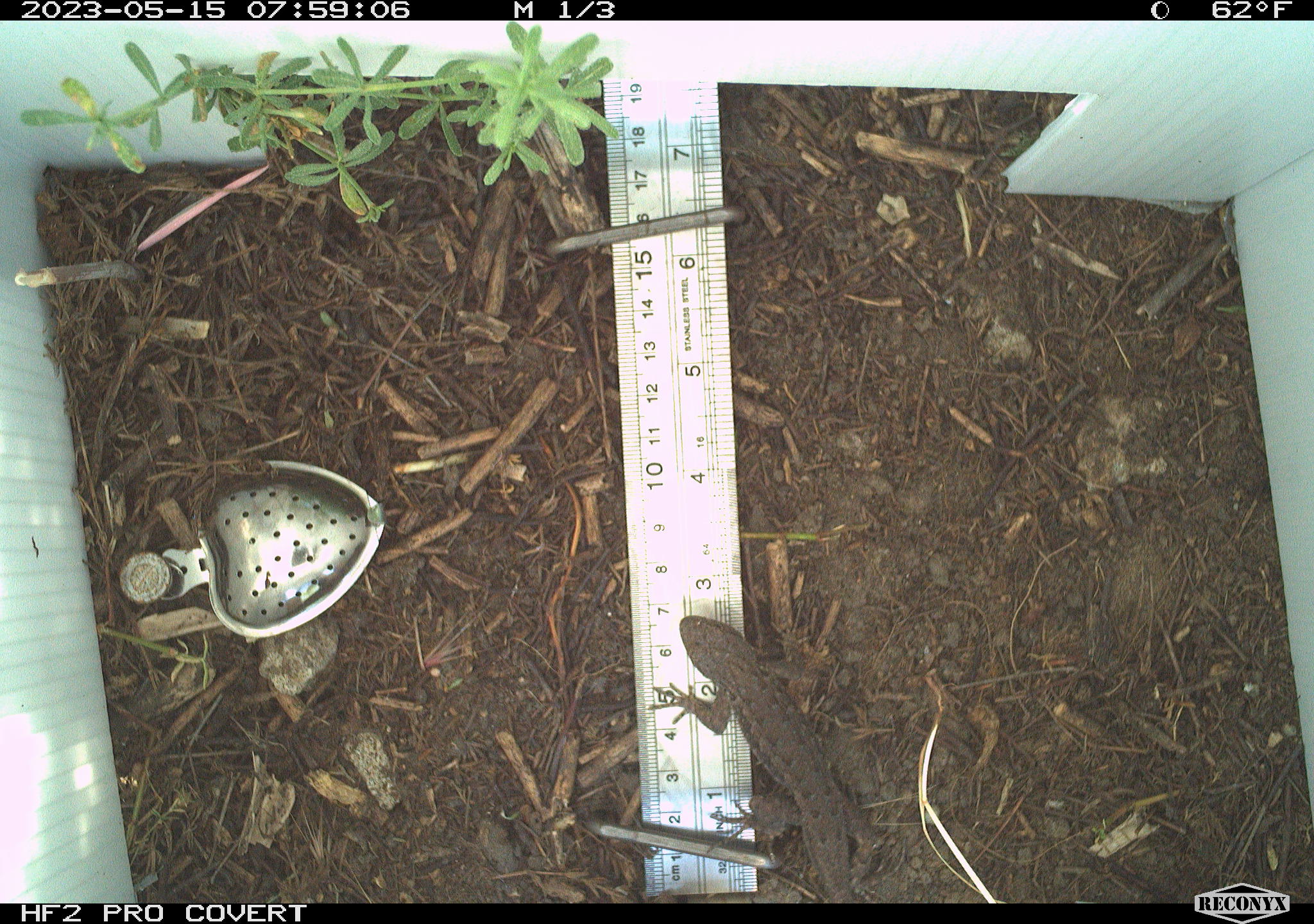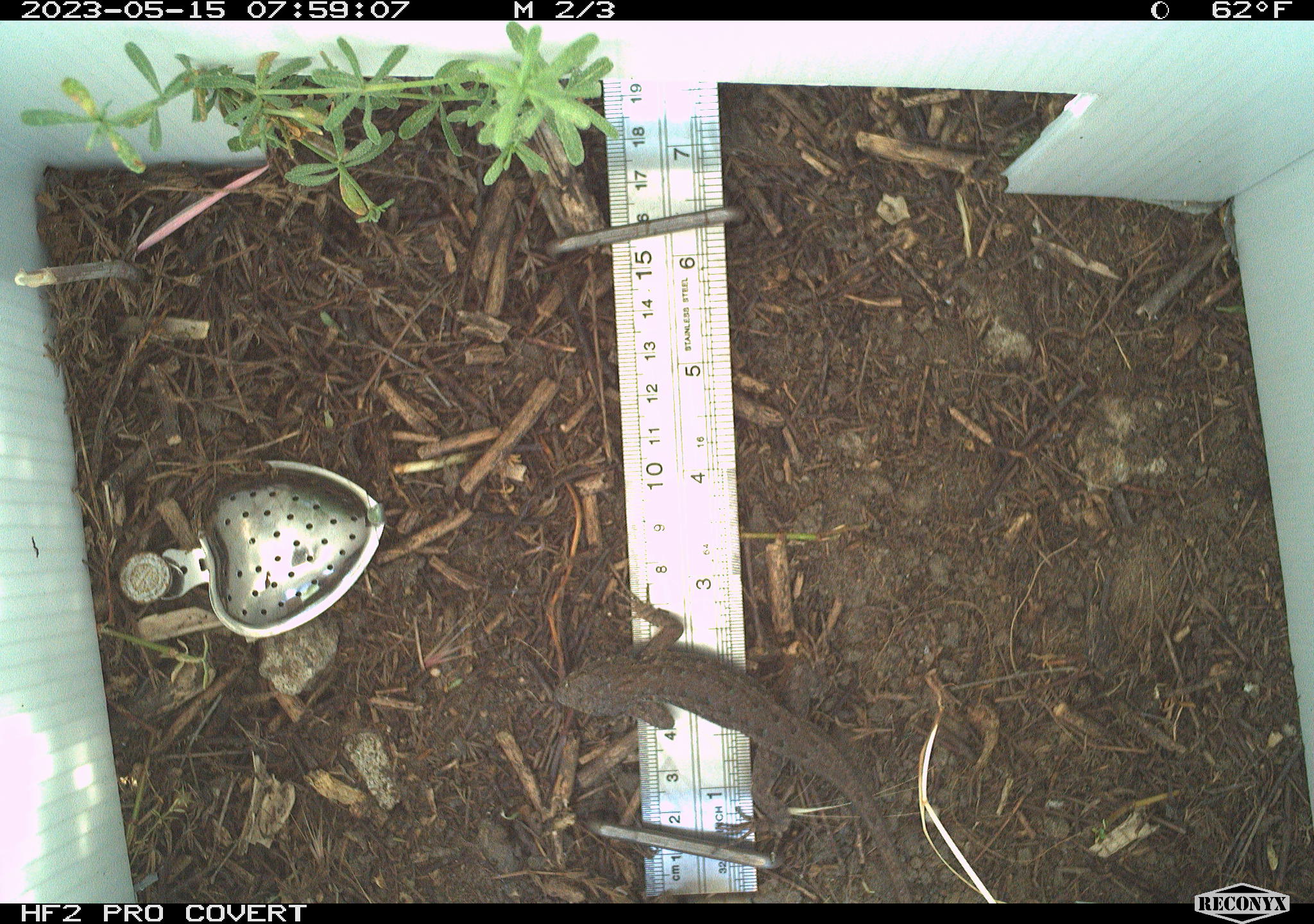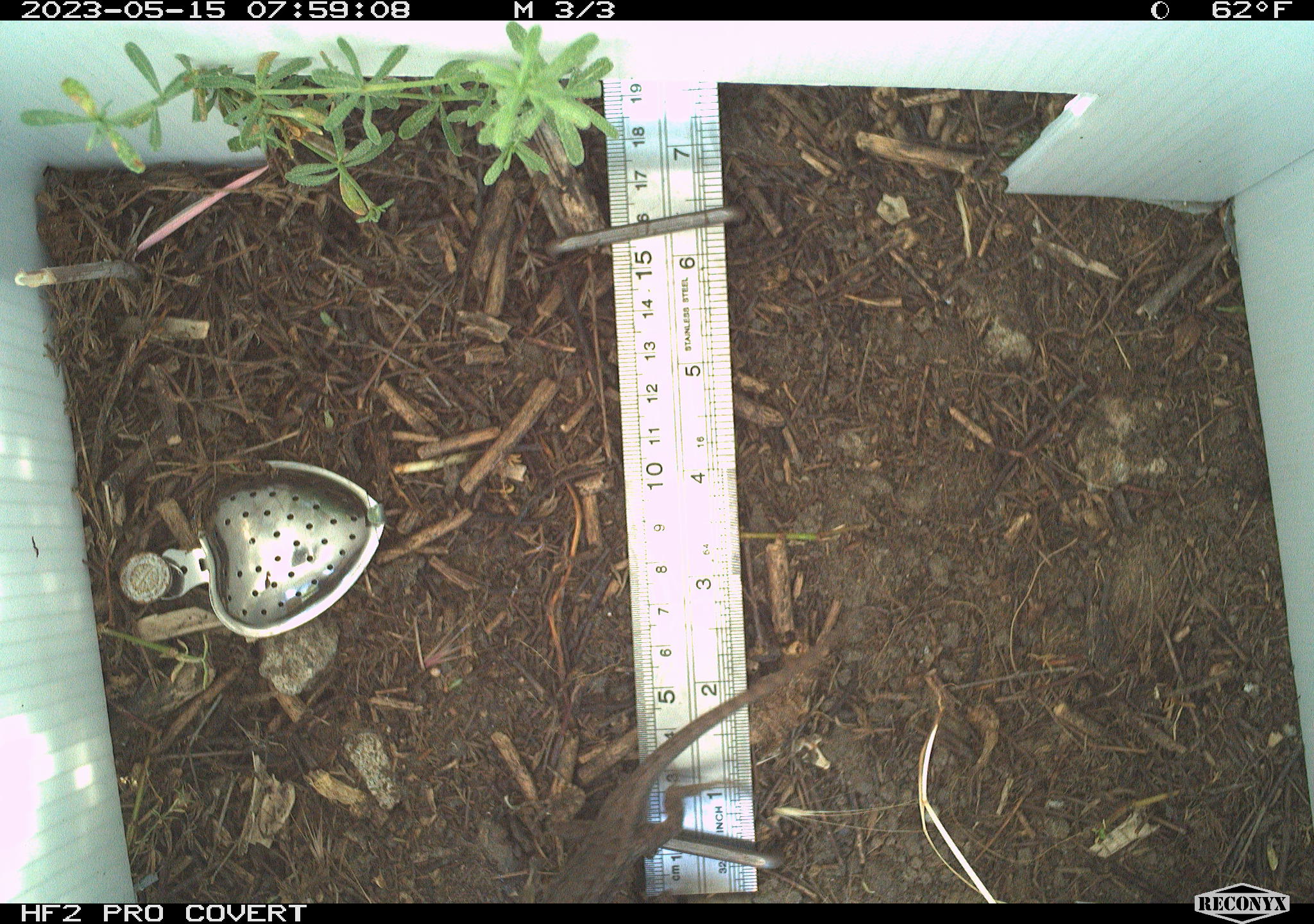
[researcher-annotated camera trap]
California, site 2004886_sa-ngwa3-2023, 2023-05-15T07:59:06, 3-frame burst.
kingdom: Animalia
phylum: Chordata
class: Reptilia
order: Squamata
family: Phrynosomatidae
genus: Sceloporus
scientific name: Sceloporus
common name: spiny lizards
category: sceloporus species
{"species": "sceloporus species (spiny lizards) (Sceloporus)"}